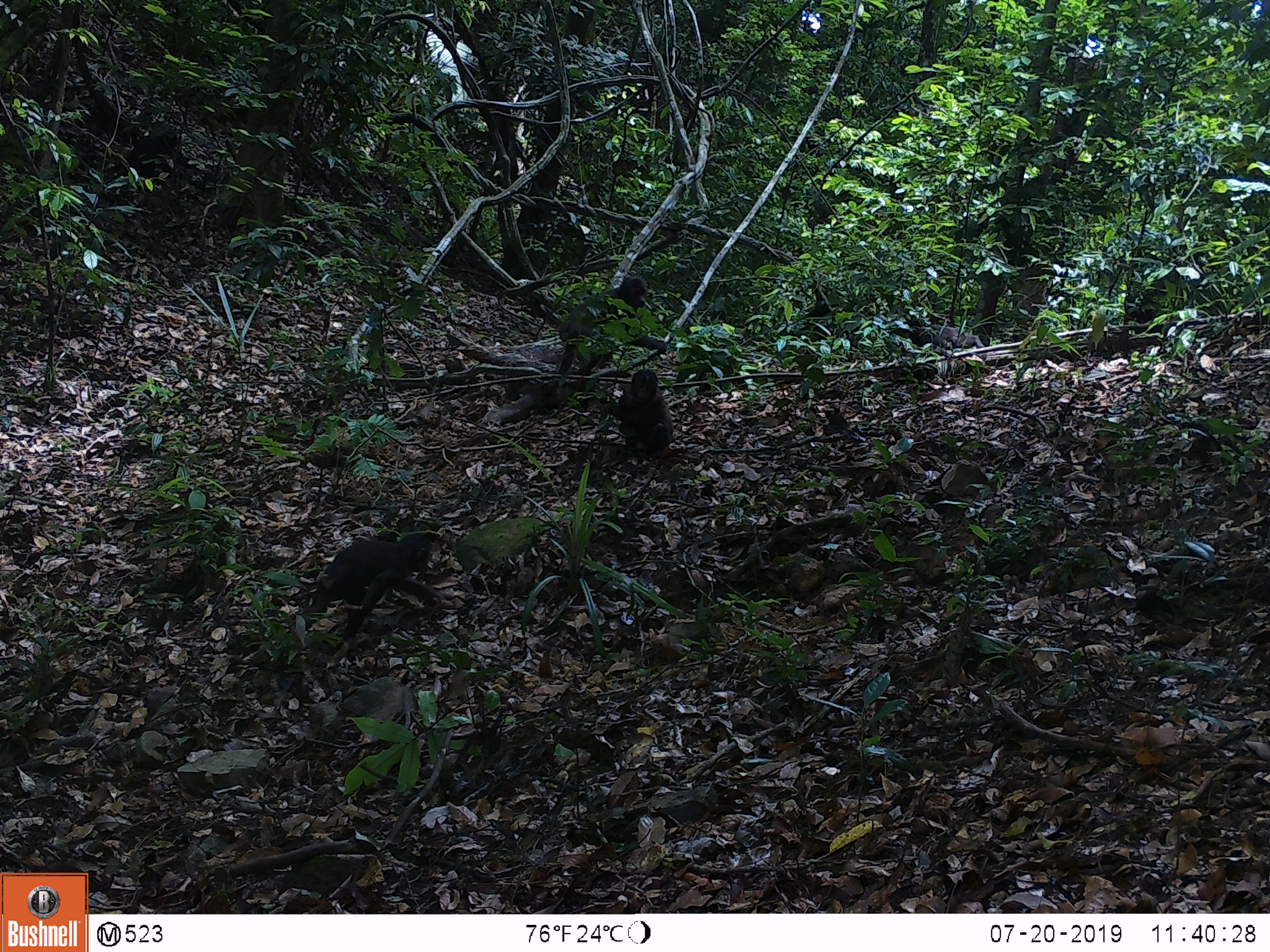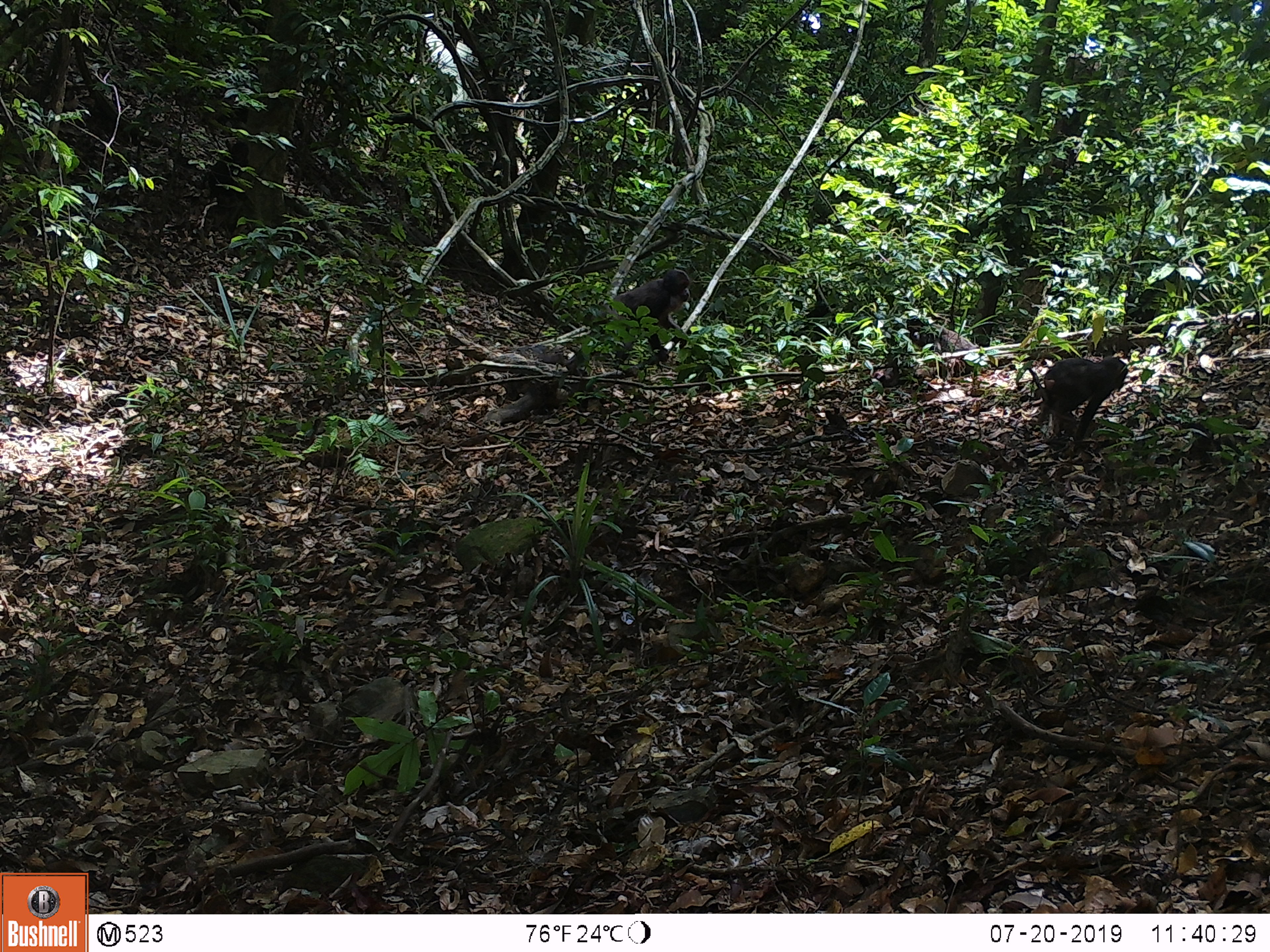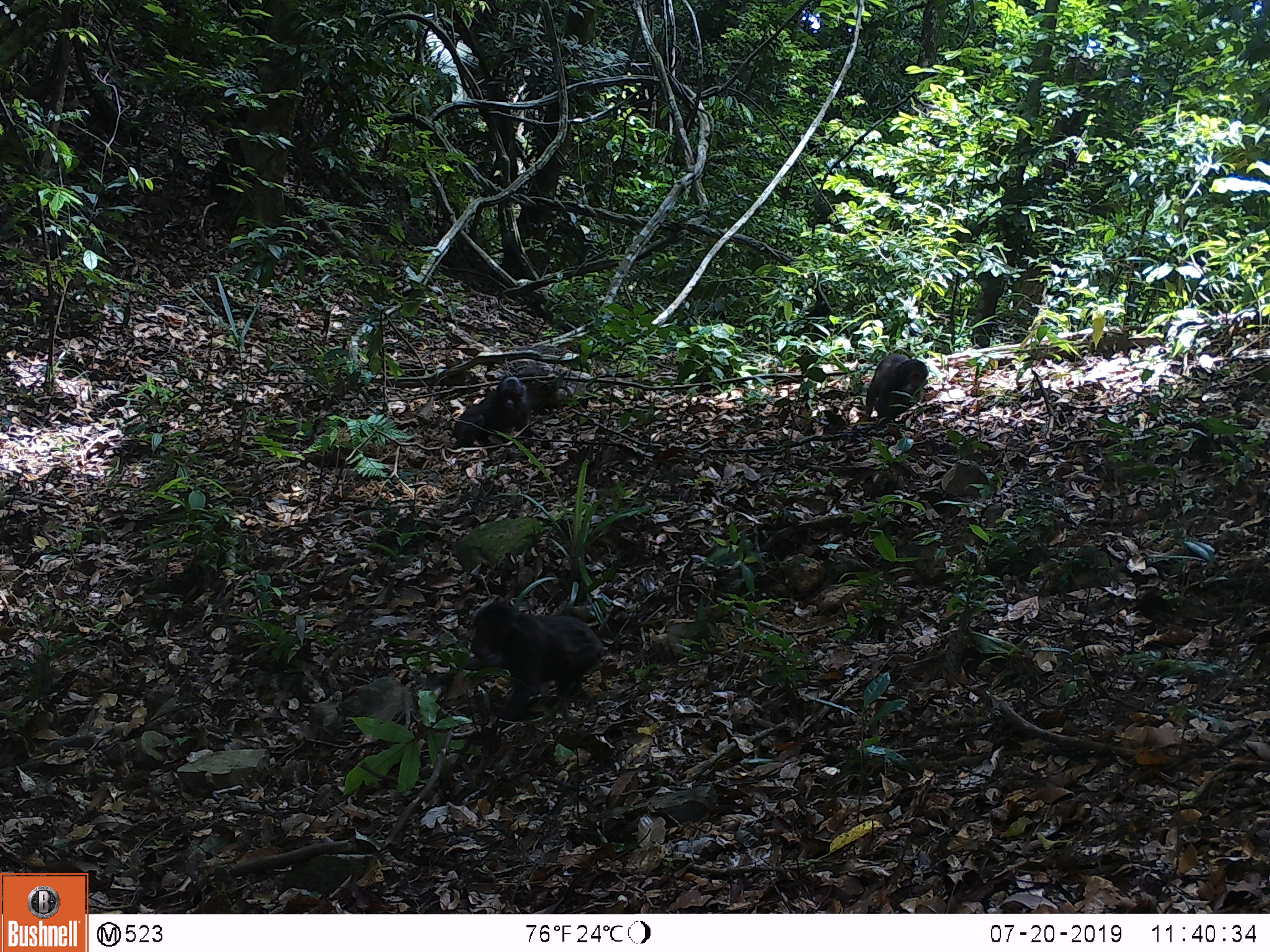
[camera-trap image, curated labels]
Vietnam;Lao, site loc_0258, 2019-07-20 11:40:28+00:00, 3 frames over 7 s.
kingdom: Animalia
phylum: Chordata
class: Mammalia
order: Primates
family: Cercopithecidae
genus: Macaca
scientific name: Macaca arctoides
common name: stump-tailed macaque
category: stump tailed macaque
Stump tailed macaque (stump-tailed macaque) (Macaca arctoides). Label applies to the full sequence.